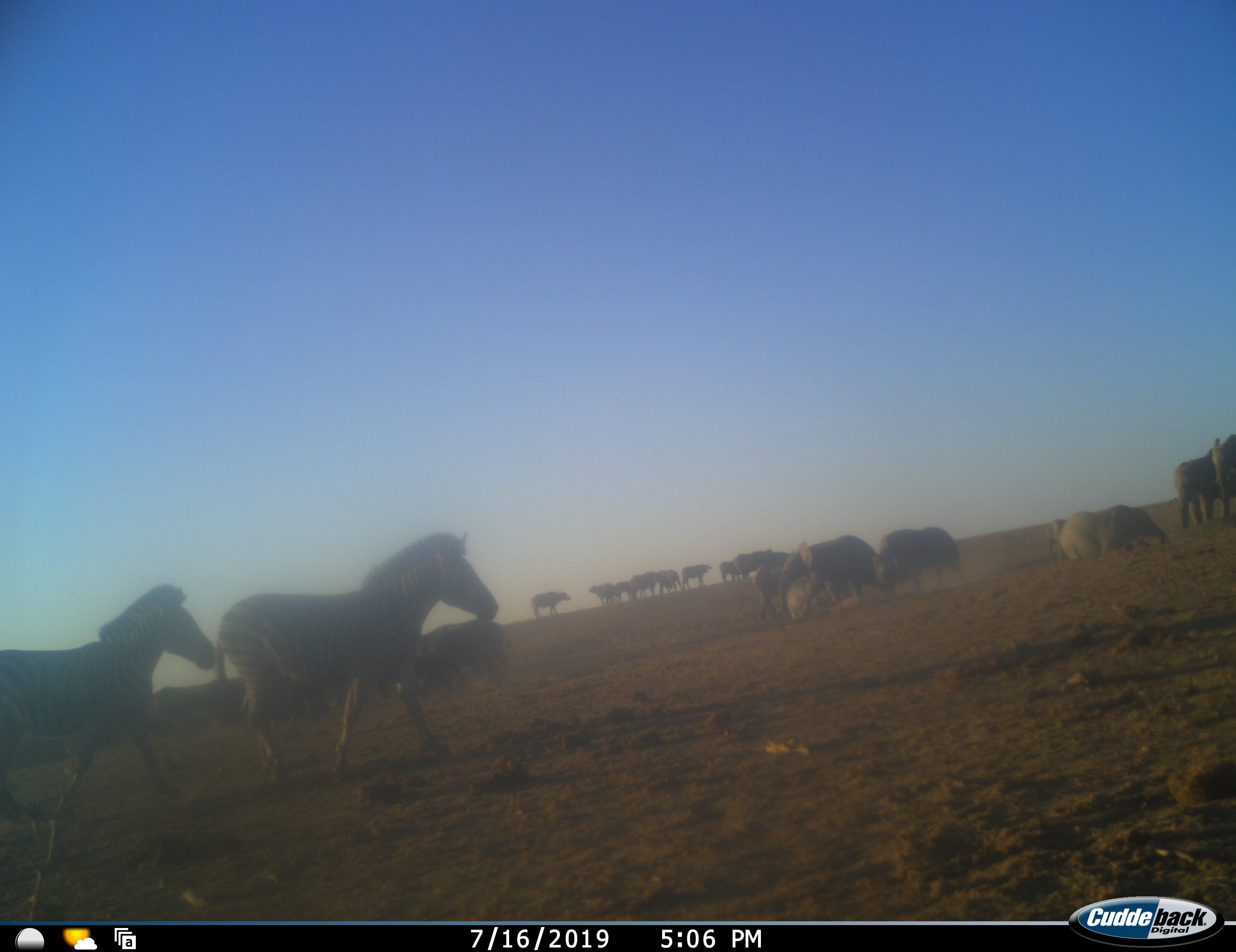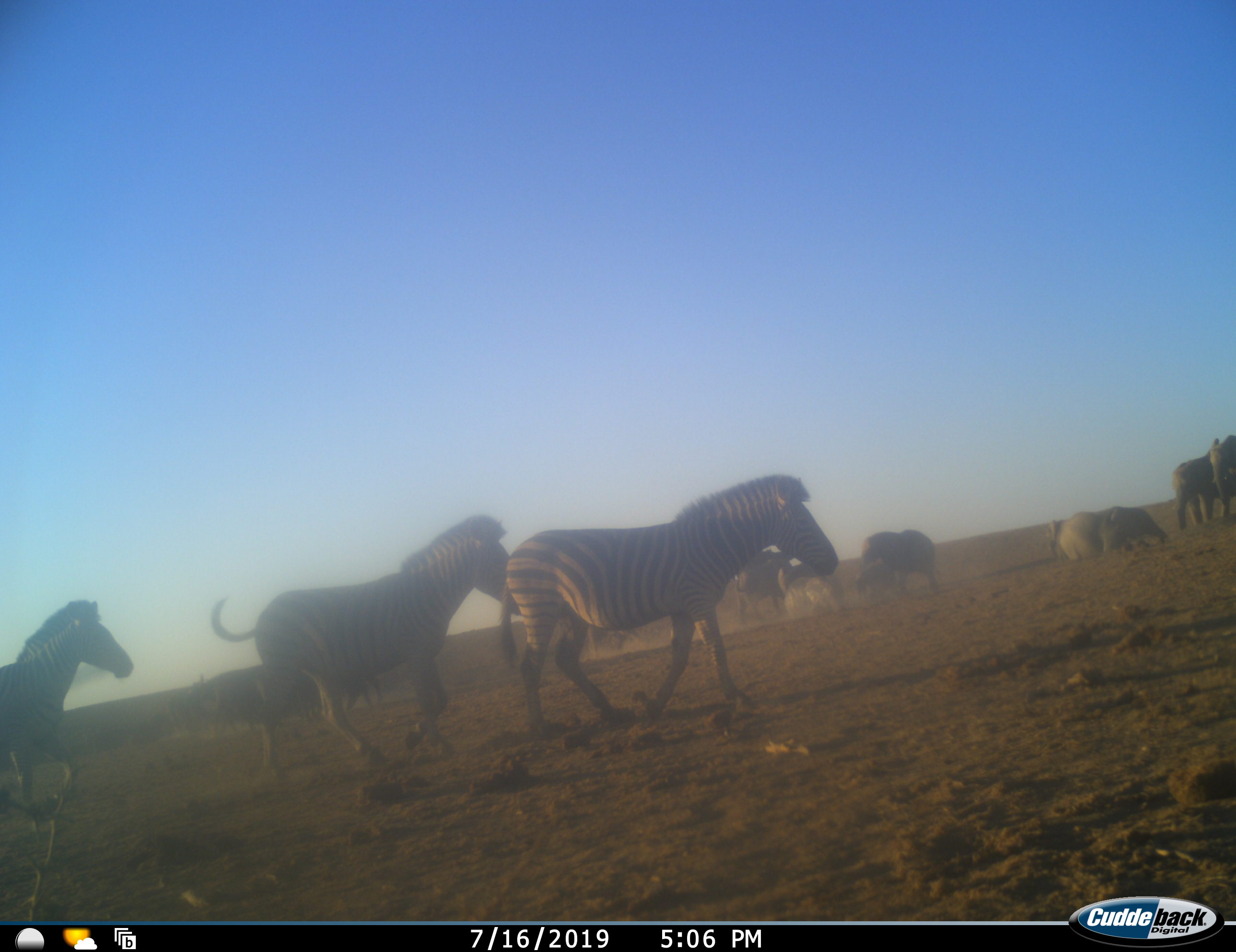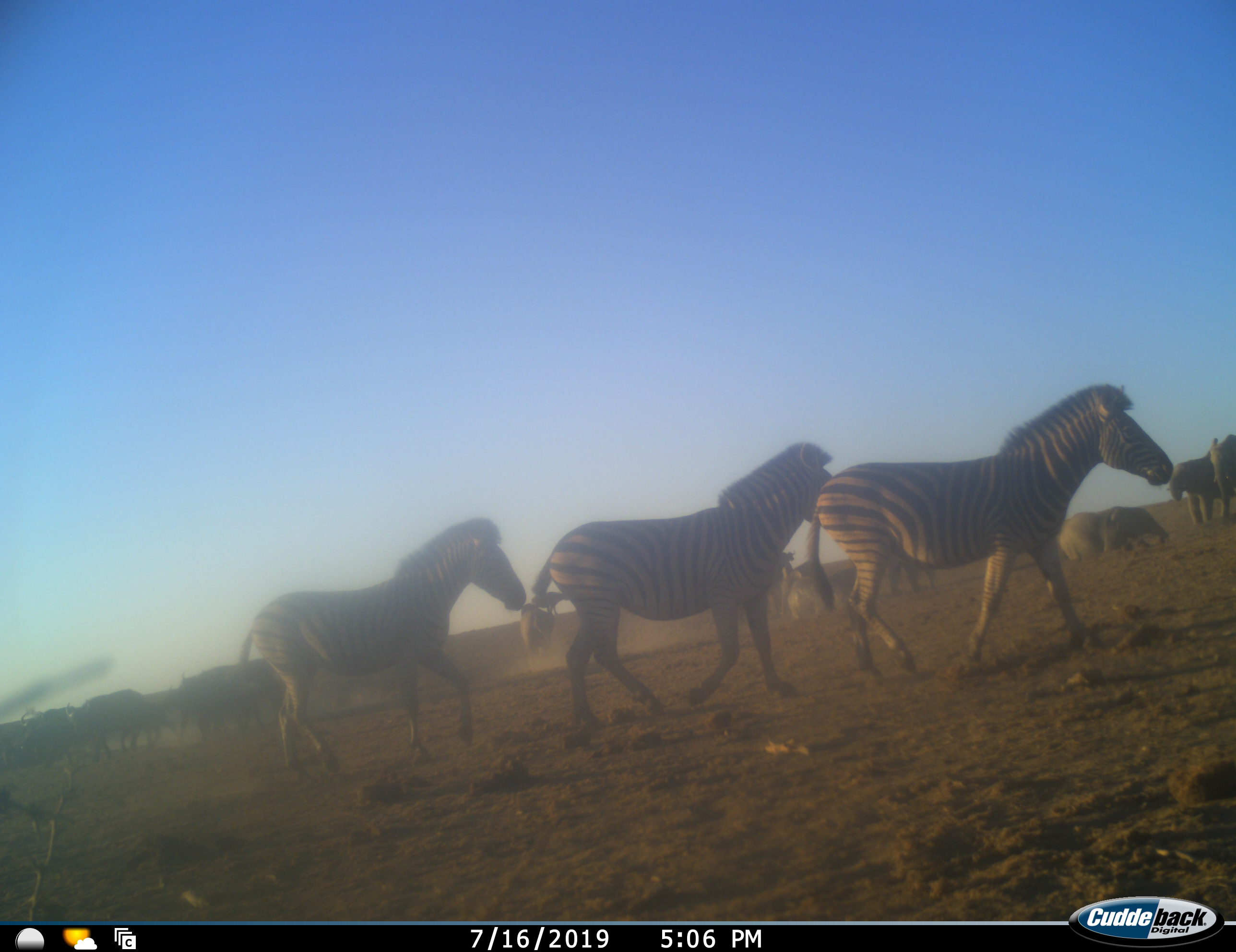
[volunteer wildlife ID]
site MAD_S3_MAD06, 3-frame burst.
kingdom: Animalia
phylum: Chordata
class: Mammalia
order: Artiodactyla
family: Bovidae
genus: Syncerus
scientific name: Syncerus caffer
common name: african buffalo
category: buffalo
Buffalo (african buffalo) (Syncerus caffer), count 9. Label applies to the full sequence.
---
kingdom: Animalia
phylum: Chordata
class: Mammalia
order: Proboscidea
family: Elephantidae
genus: Loxodonta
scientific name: Loxodonta africana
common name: african bush elephant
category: elephant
Elephant (african bush elephant) (Loxodonta africana), count 8. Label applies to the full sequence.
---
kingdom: Animalia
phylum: Chordata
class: Mammalia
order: Perissodactyla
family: Equidae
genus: Equus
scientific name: Equus quagga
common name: plains zebra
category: zebraplains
Zebraplains (plains zebra) (Equus quagga), count 3. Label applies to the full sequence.